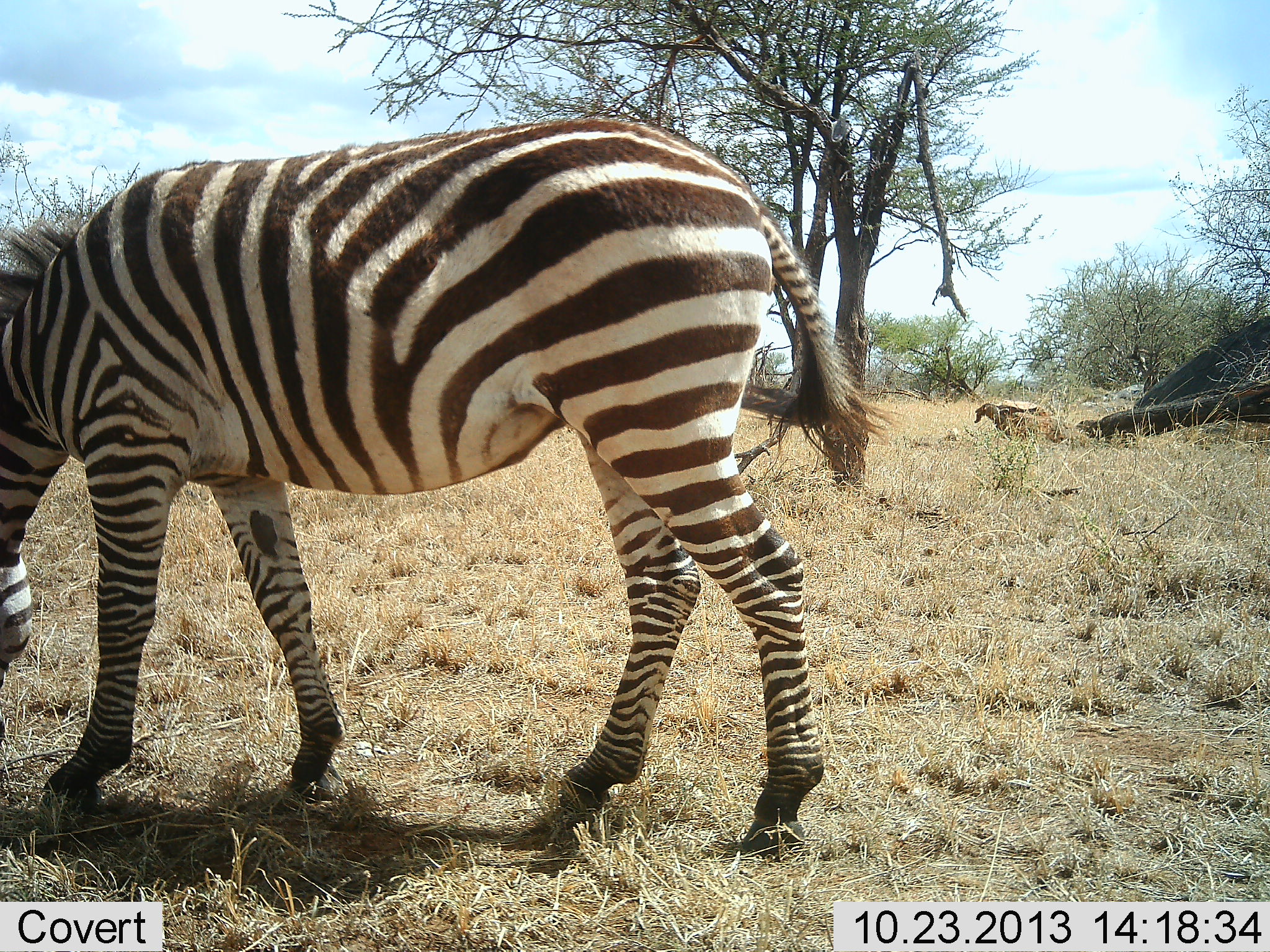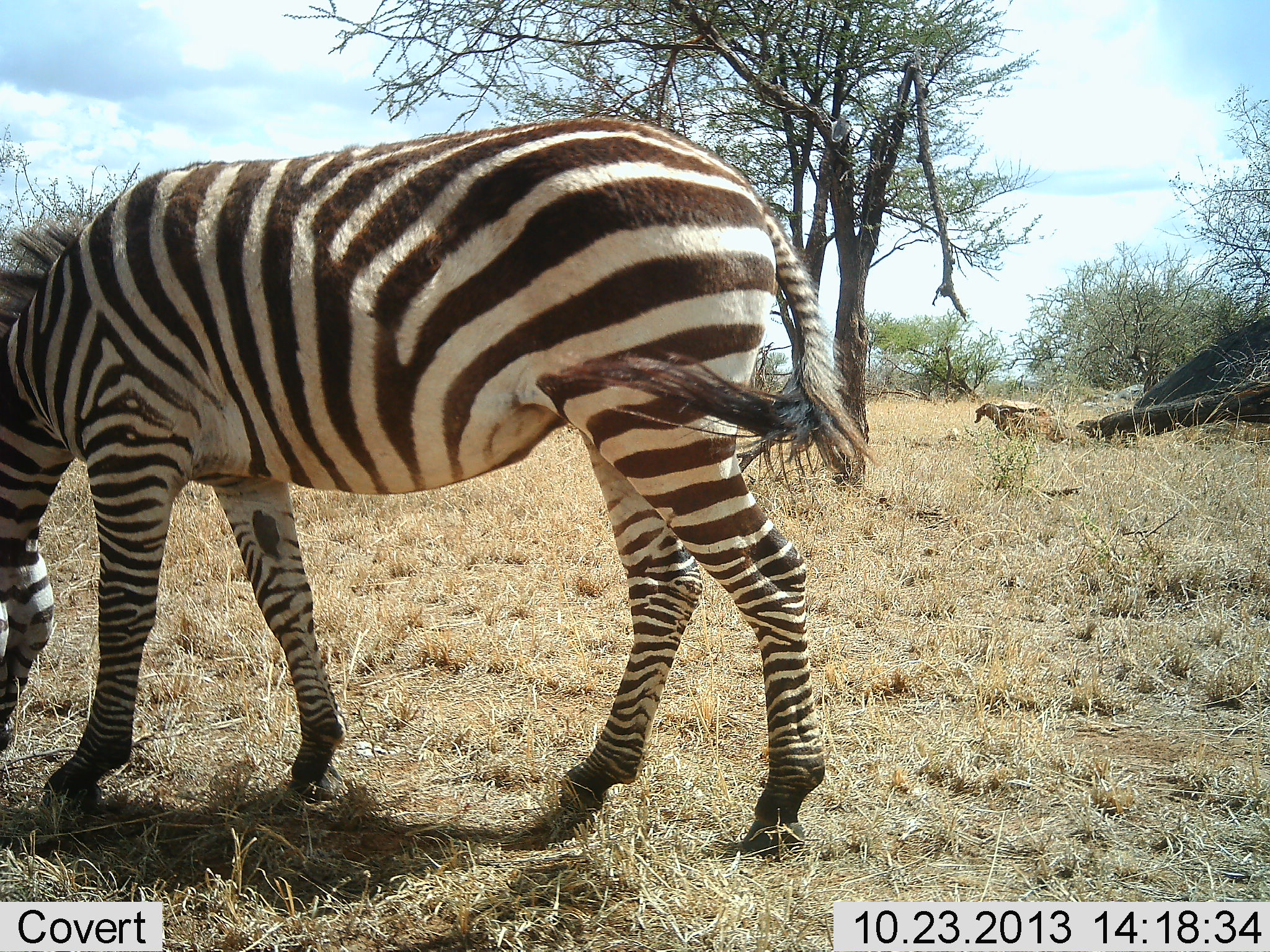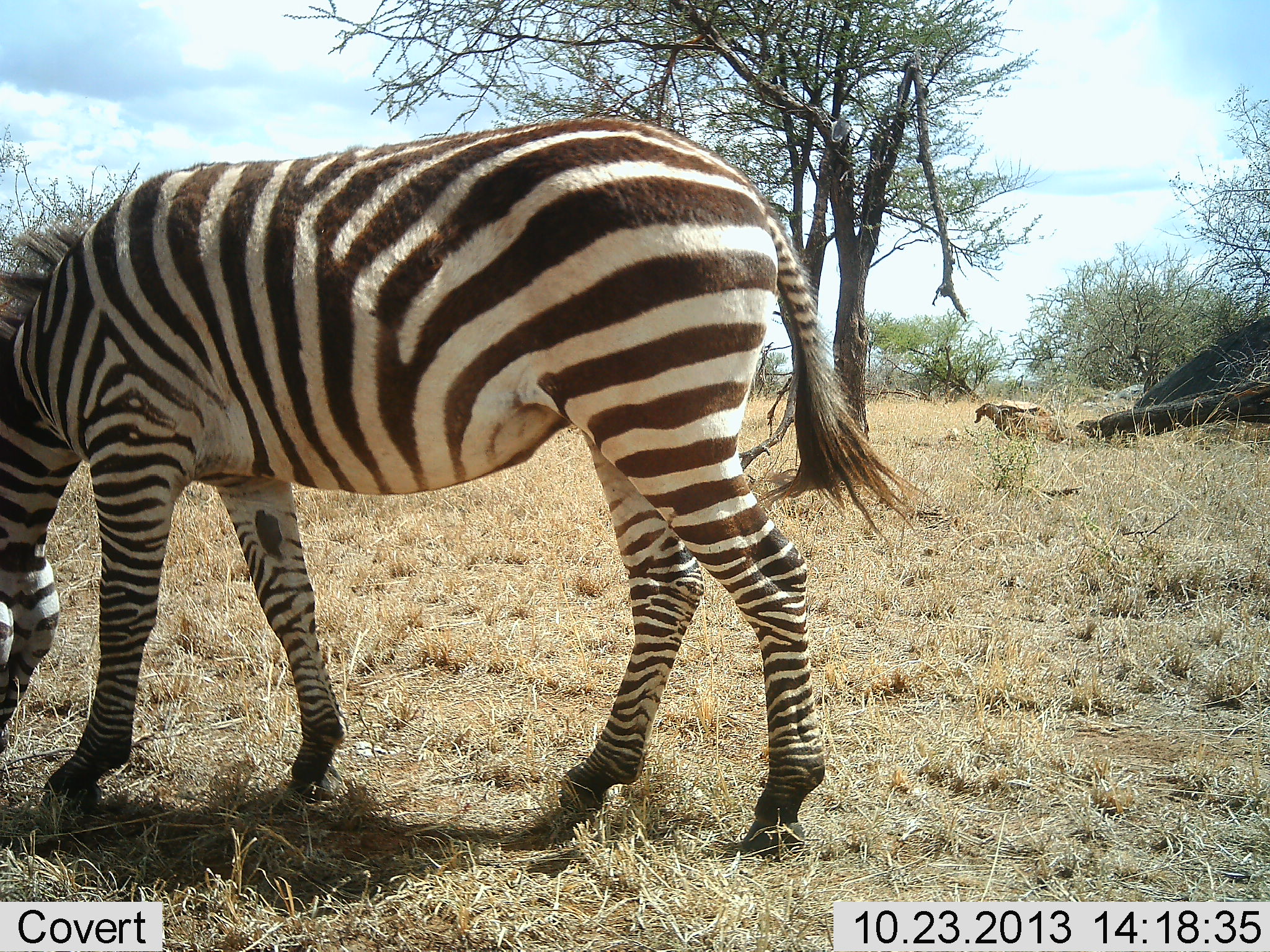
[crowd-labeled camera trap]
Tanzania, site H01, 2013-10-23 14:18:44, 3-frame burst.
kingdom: Animalia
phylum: Chordata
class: Mammalia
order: Perissodactyla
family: Equidae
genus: Equus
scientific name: Equus quagga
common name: plains zebra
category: zebra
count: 1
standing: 27%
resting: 0%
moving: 9%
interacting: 0%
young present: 0%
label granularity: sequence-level